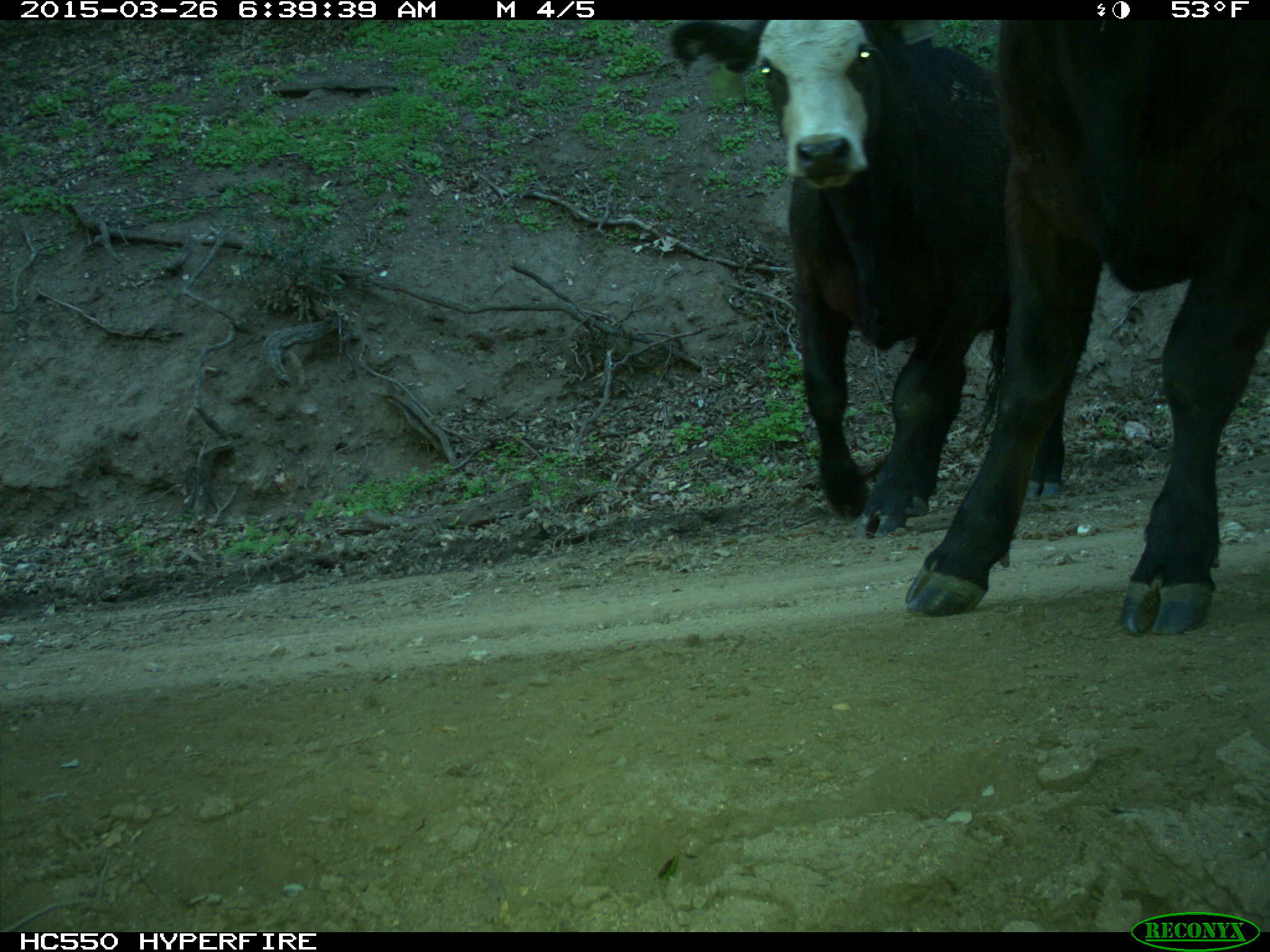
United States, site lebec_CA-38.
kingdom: Animalia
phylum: Chordata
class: Mammalia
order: Artiodactyla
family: Bovidae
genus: Bos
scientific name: Bos taurus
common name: domestic cow